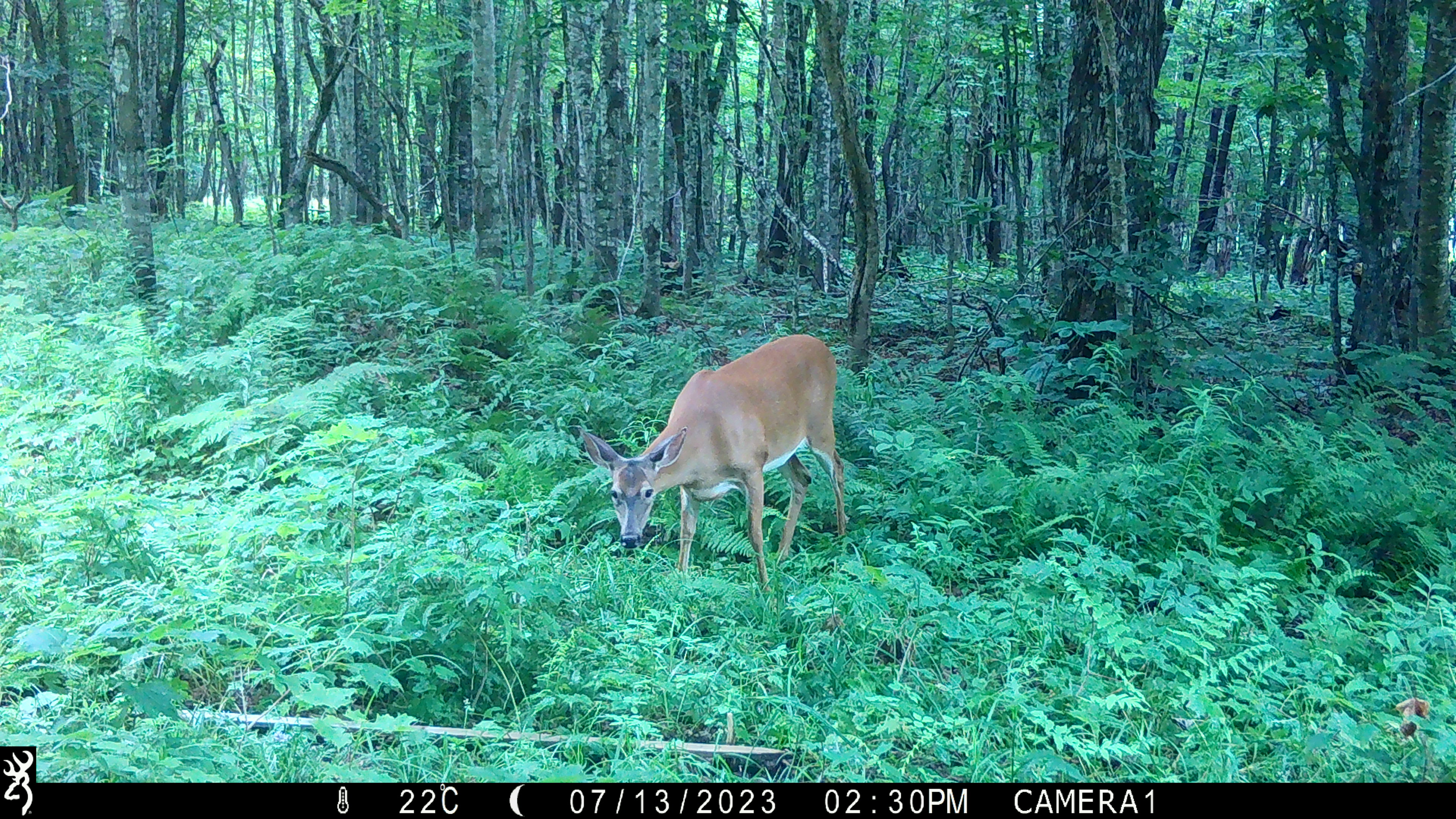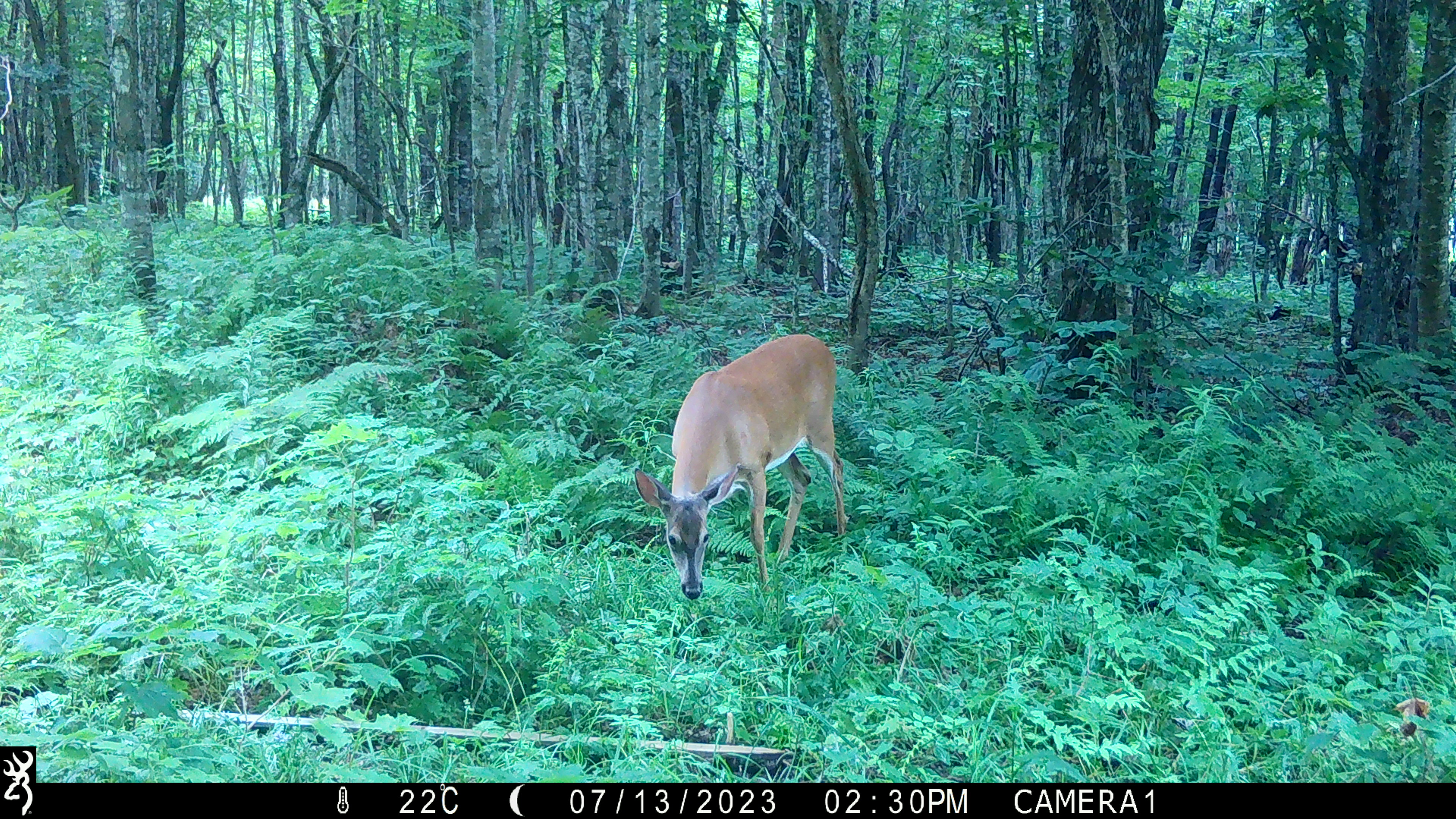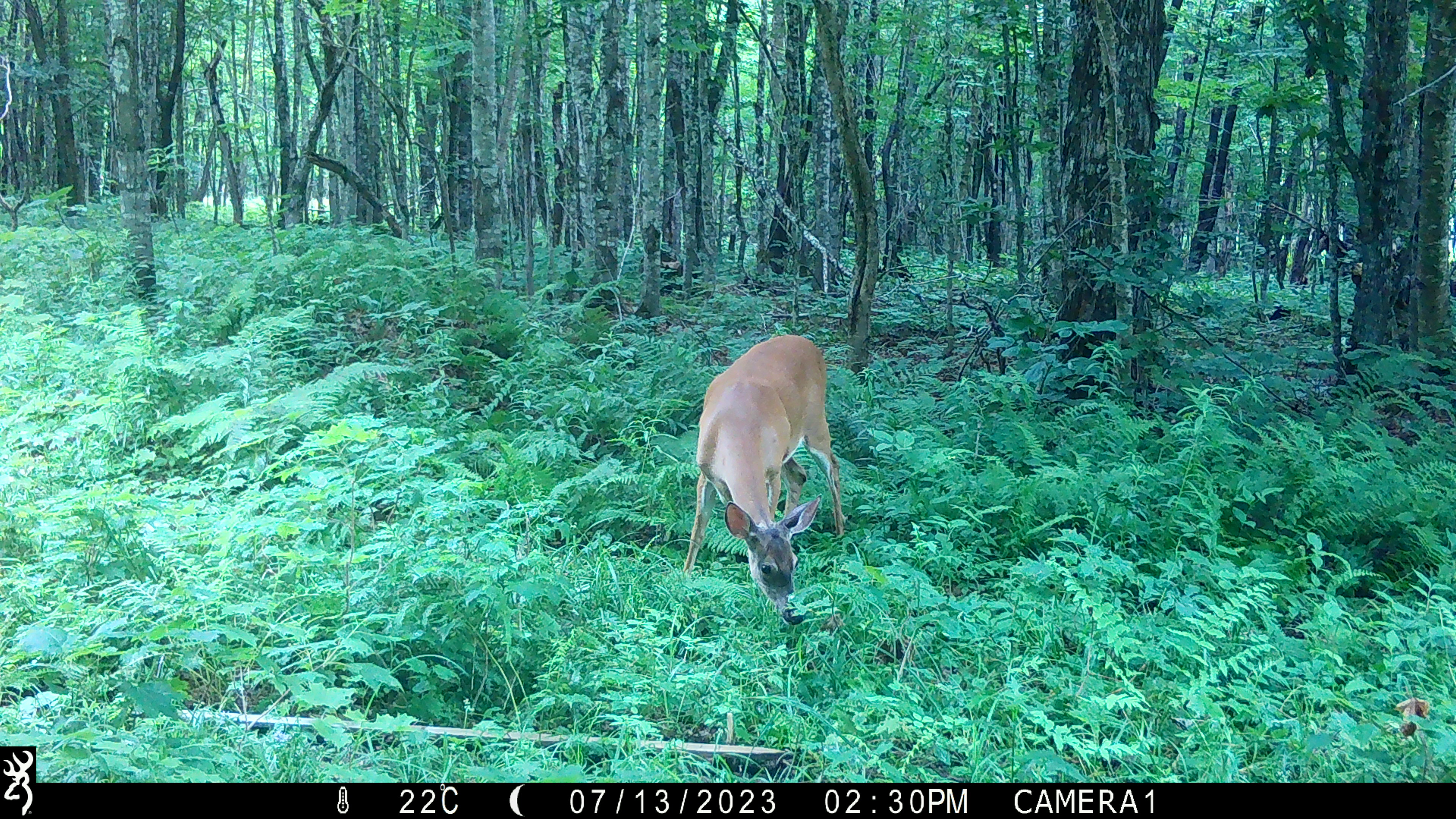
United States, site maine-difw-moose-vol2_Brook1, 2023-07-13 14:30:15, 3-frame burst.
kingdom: Animalia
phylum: Chordata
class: Mammalia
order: Artiodactyla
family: Cervidae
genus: Odocoileus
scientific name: Odocoileus virginianus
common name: white-tailed deer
White-tailed deer (Odocoileus virginianus).